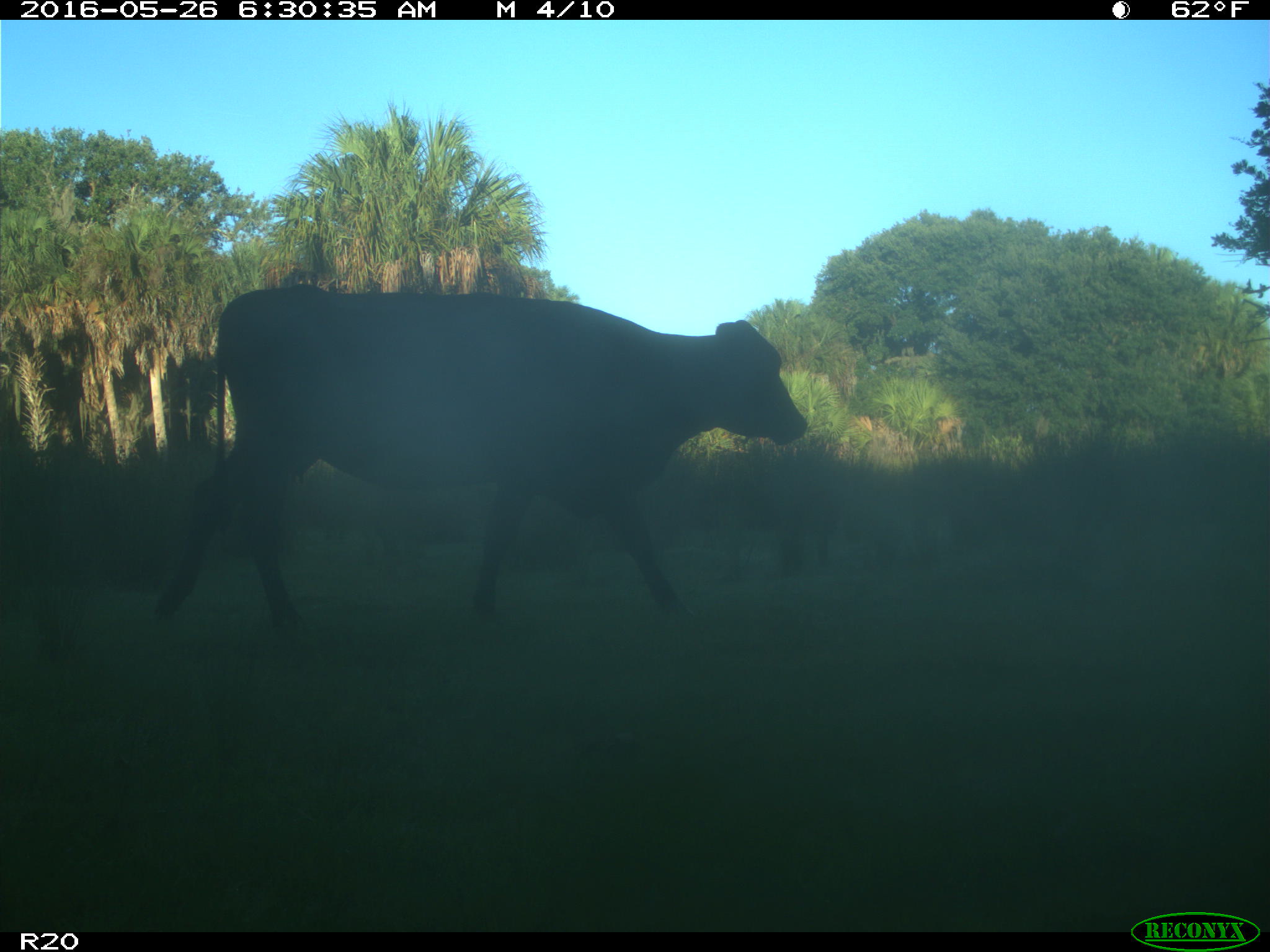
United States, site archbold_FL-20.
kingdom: Animalia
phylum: Chordata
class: Mammalia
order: Artiodactyla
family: Bovidae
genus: Bos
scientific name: Bos taurus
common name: domestic cow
Bos taurus (domestic cow).